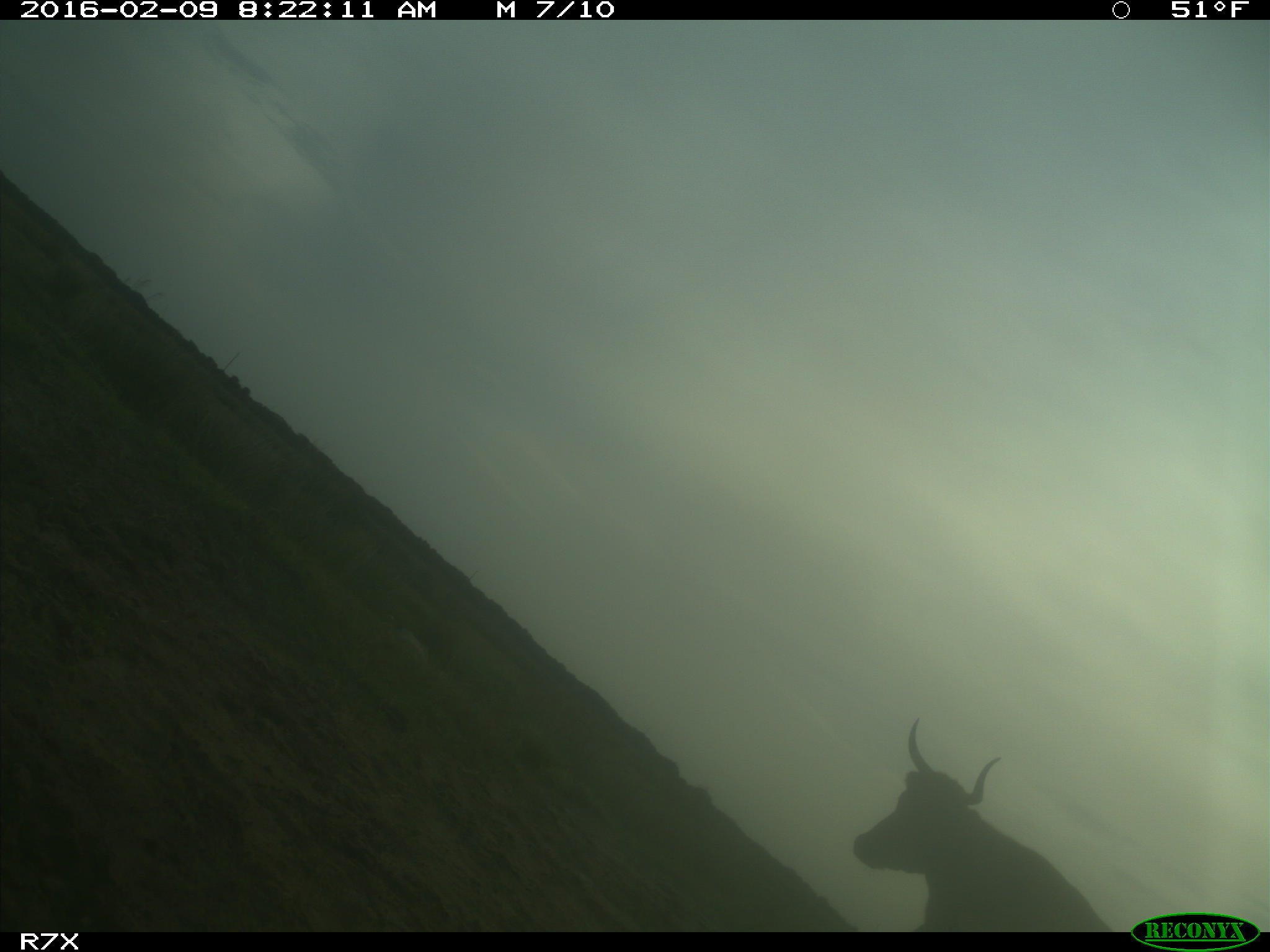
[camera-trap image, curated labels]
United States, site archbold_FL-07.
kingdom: Animalia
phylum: Chordata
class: Mammalia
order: Artiodactyla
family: Bovidae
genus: Bos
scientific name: Bos taurus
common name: domestic cow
Bos taurus (domestic cow).